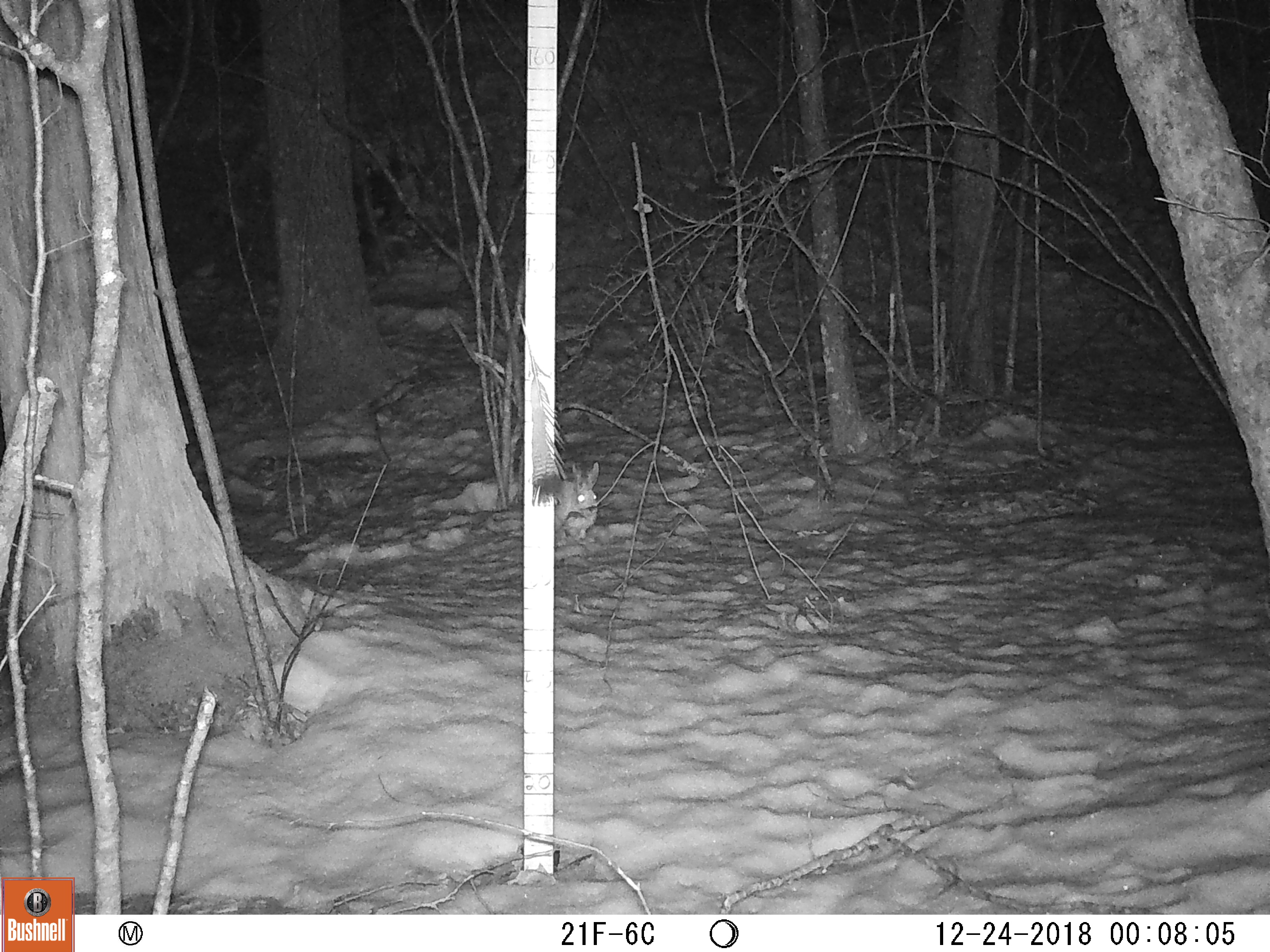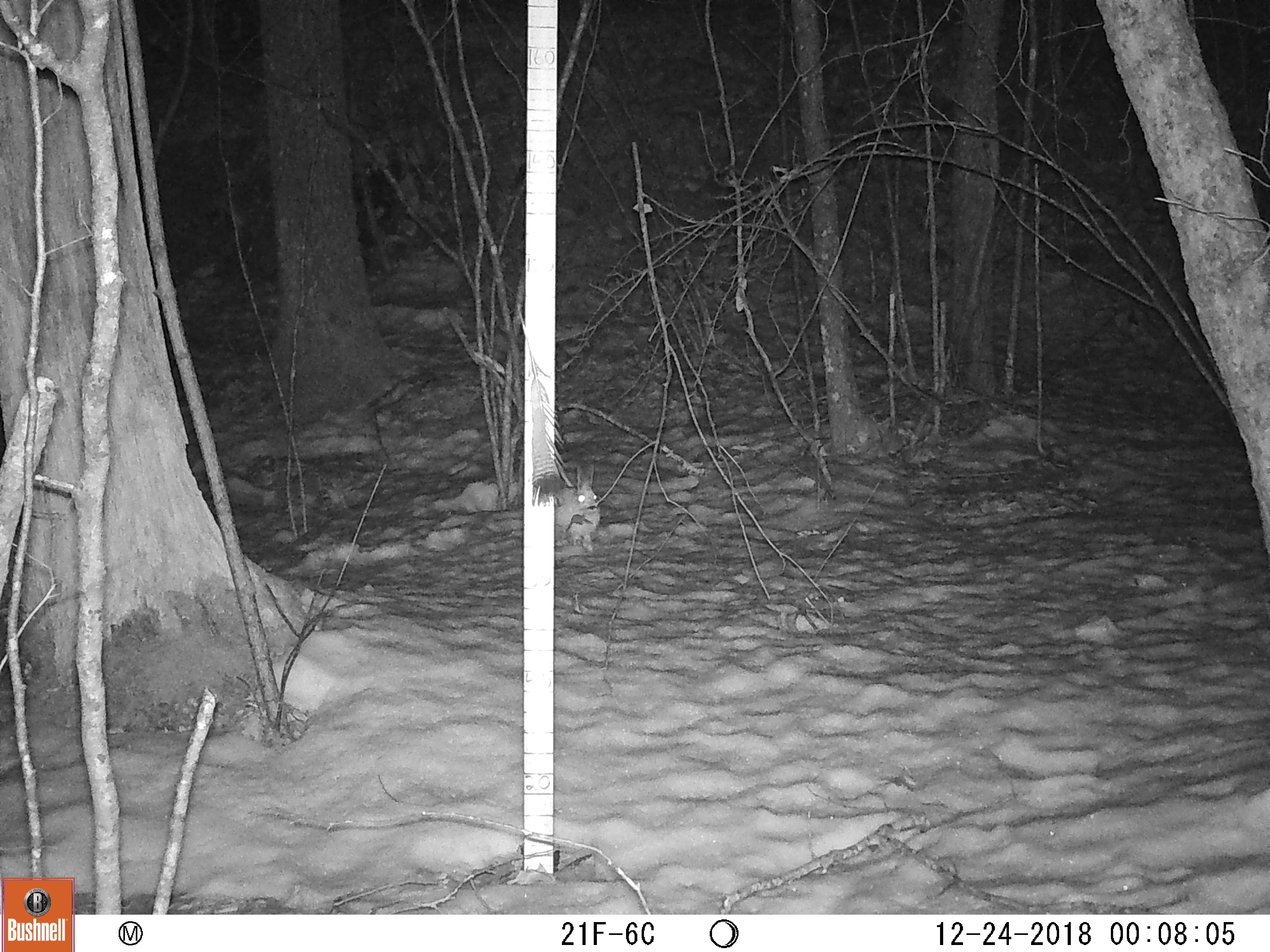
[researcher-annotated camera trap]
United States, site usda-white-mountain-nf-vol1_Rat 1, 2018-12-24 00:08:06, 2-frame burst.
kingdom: Animalia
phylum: Chordata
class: Mammalia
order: Lagomorpha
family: Leporidae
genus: Lepus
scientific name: Lepus americanus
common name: snowshoe hare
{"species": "snowshoe hare (Lepus americanus)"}